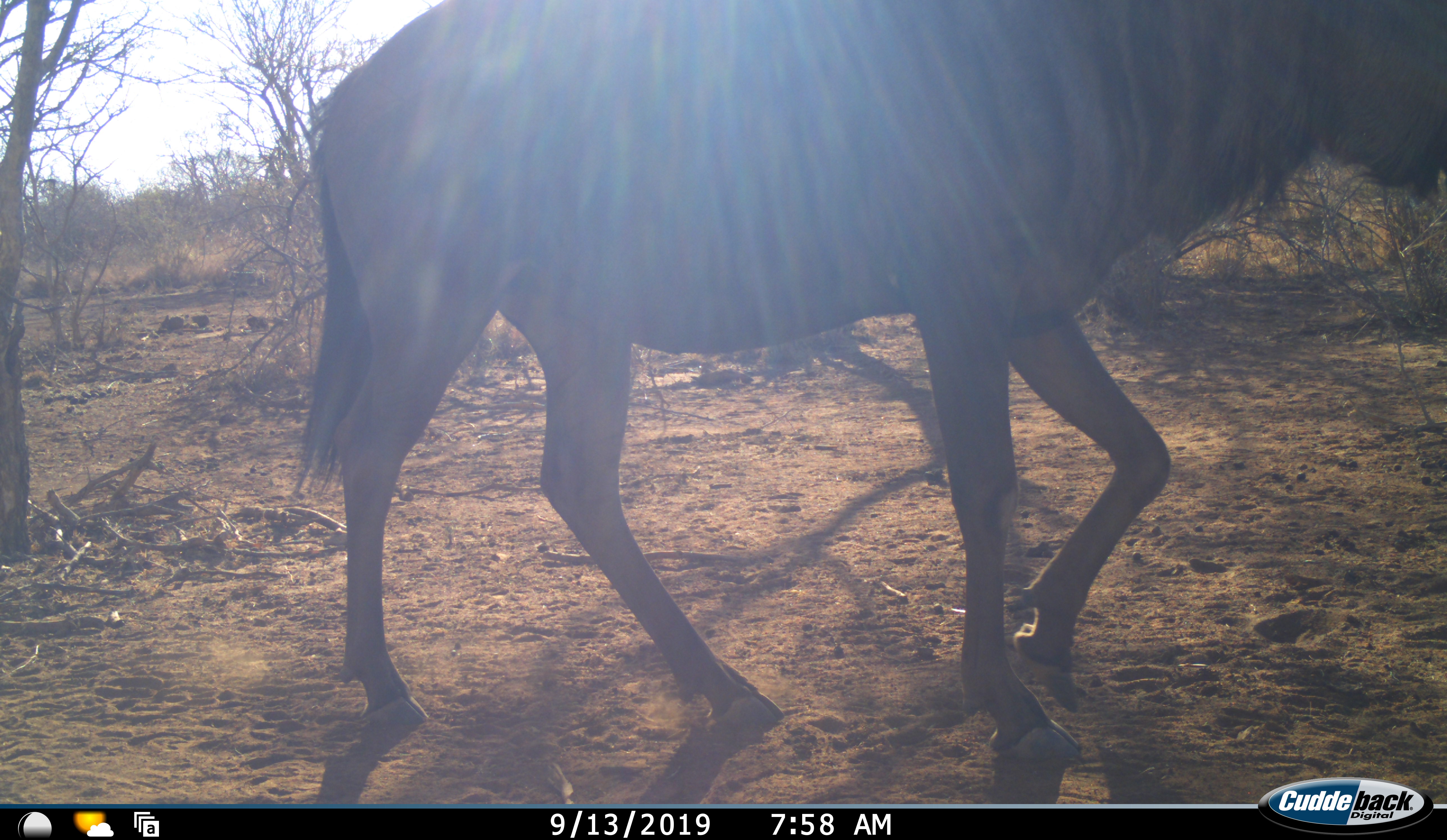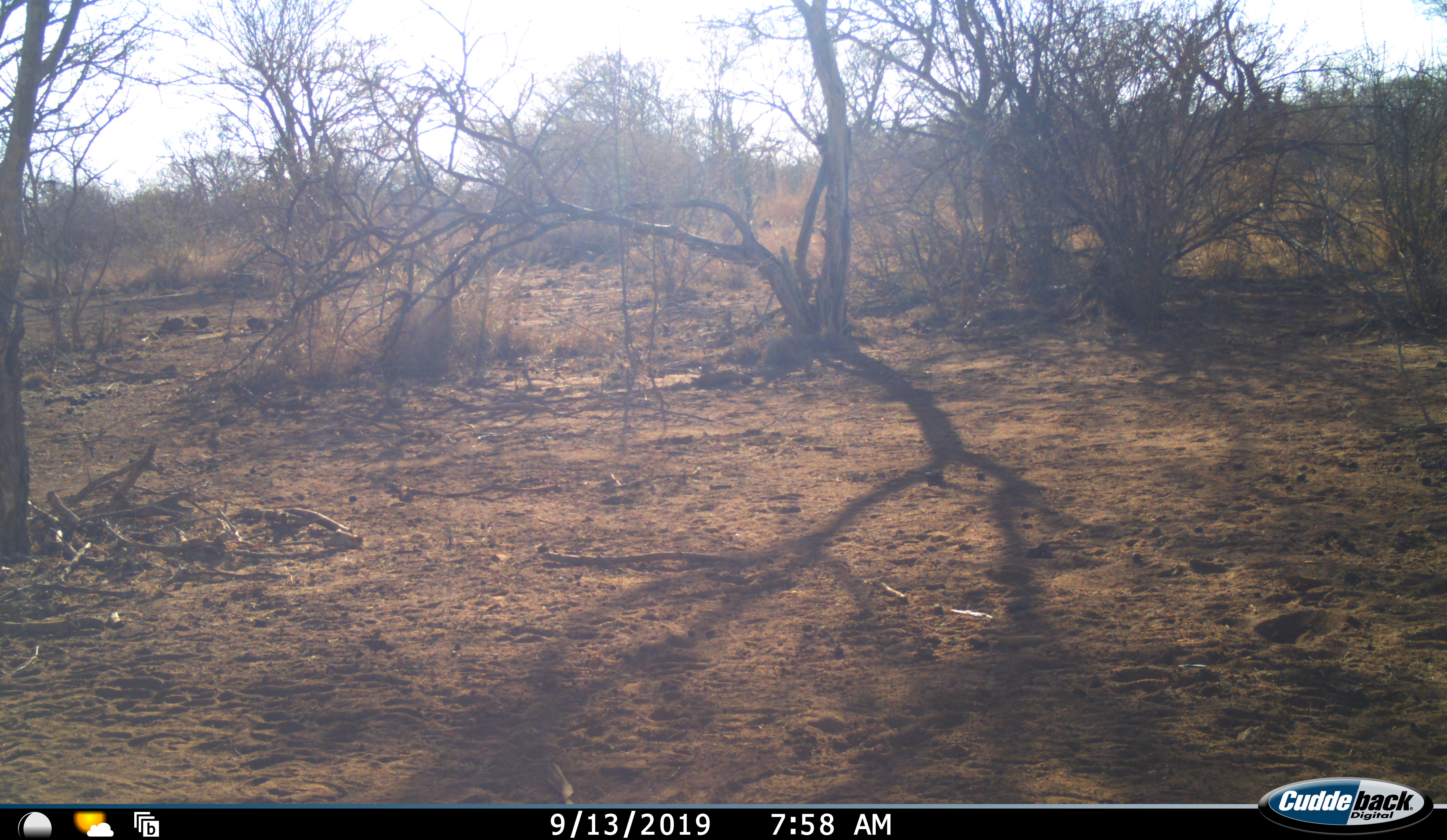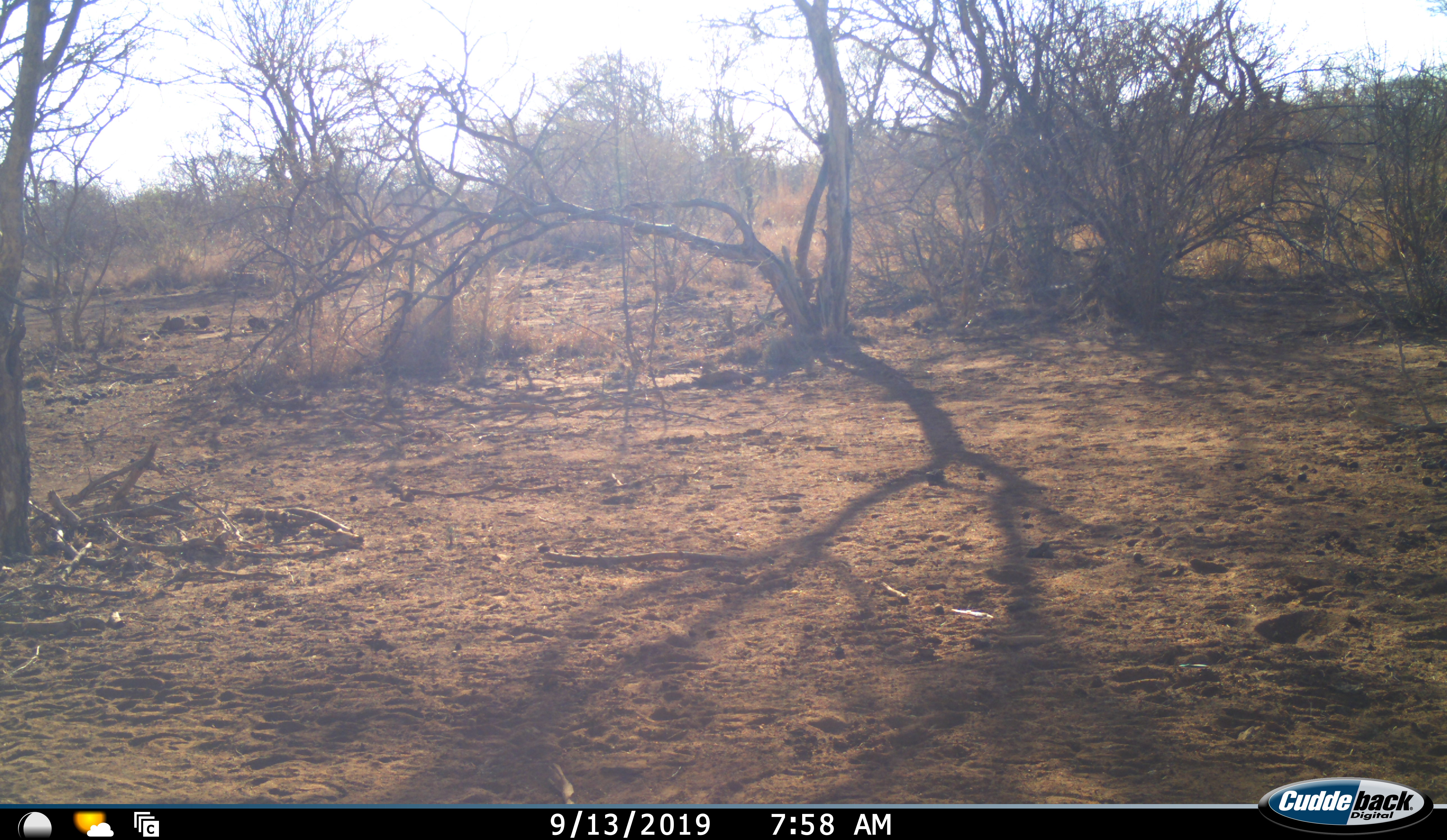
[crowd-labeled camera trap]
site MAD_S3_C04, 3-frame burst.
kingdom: Animalia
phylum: Chordata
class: Mammalia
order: Artiodactyla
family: Bovidae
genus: Connochaetes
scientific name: Connochaetes taurinus taurinus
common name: blue wildebeest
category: wildebeestblue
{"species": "wildebeestblue (blue wildebeest) (Connochaetes taurinus taurinus)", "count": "1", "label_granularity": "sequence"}